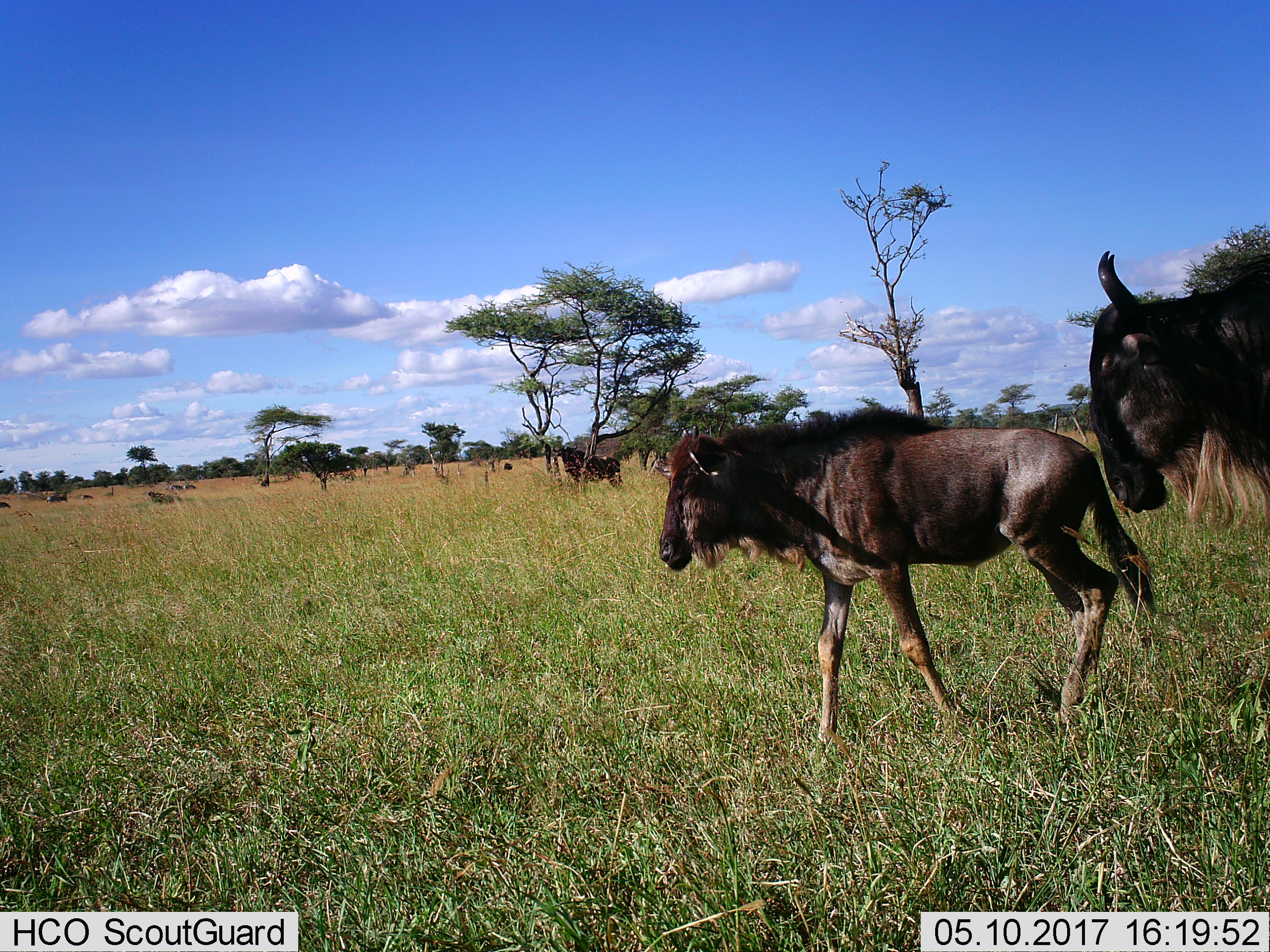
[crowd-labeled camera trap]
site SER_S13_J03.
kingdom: Animalia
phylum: Chordata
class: Mammalia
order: Artiodactyla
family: Bovidae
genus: Connochaetes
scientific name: Connochaetes taurinus taurinus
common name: blue wildebeest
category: wildebeestblue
Wildebeestblue (blue wildebeest) (Connochaetes taurinus taurinus), count 3. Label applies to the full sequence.